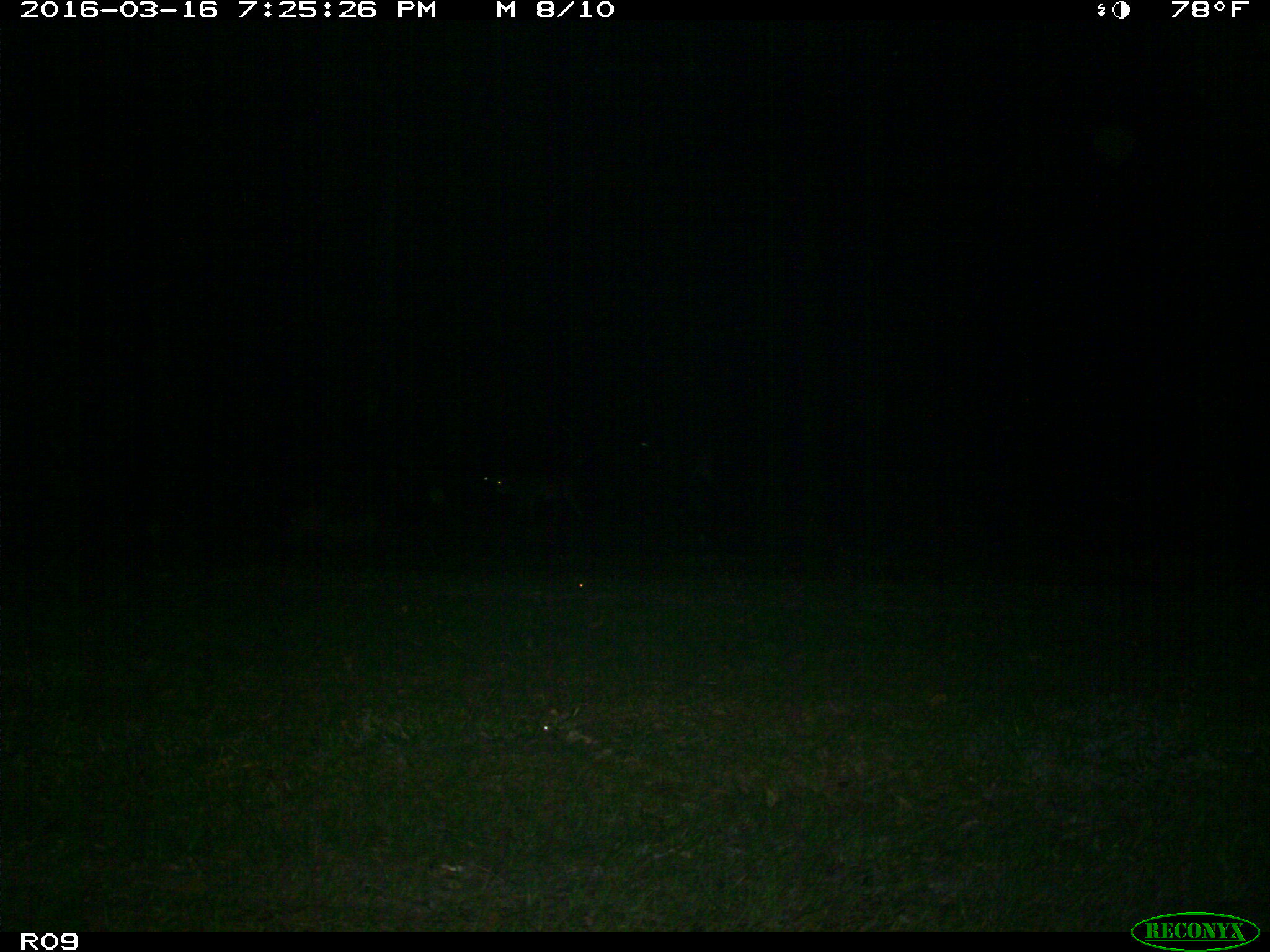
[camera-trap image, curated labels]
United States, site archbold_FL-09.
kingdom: Animalia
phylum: Chordata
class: Mammalia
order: Artiodactyla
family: Bovidae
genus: Bos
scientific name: Bos taurus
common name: domestic cow